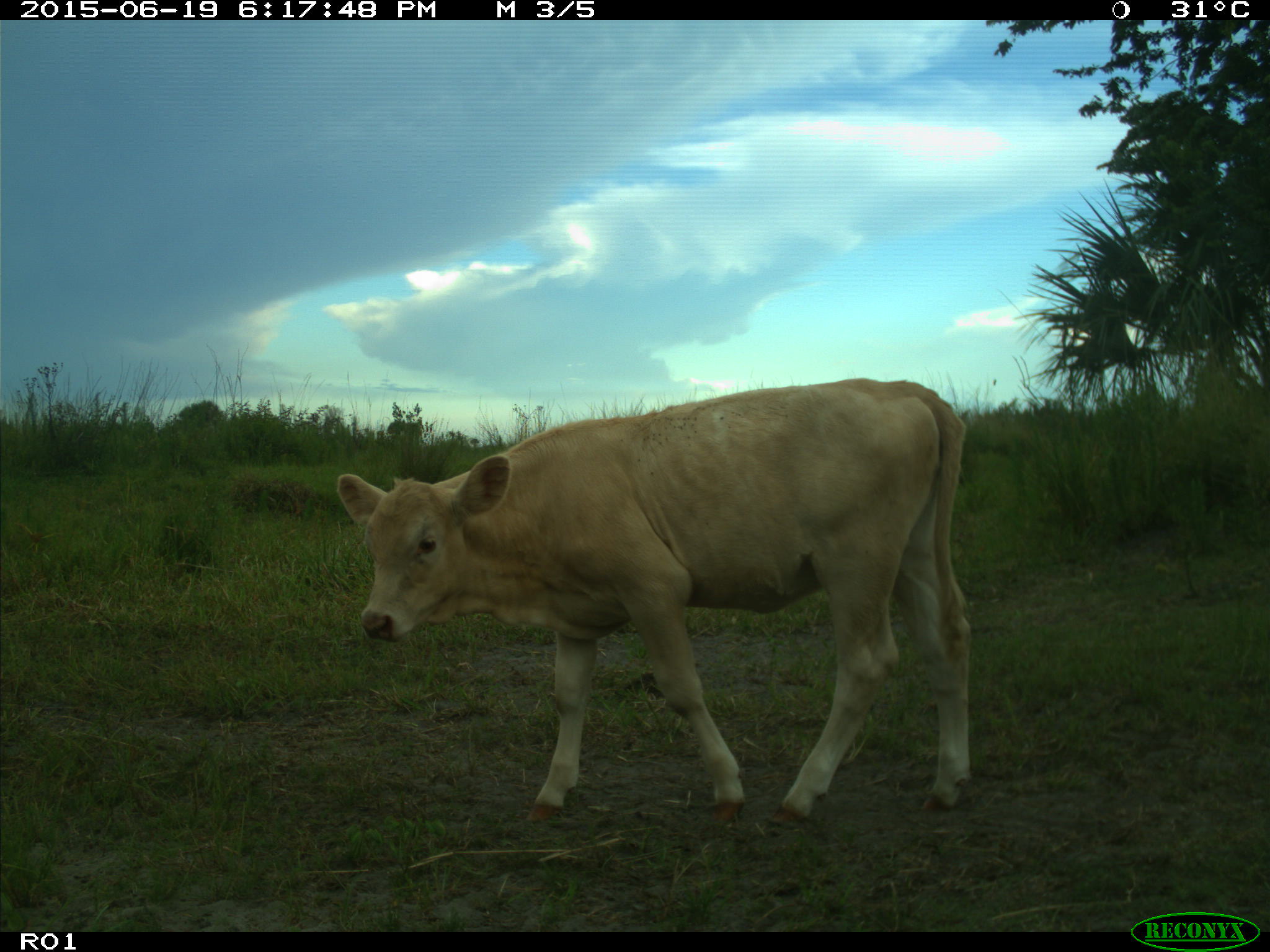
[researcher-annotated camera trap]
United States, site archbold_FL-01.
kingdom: Animalia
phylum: Chordata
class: Mammalia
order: Artiodactyla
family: Bovidae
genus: Bos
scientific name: Bos taurus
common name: domestic cow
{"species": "Bos taurus (domestic cow)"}